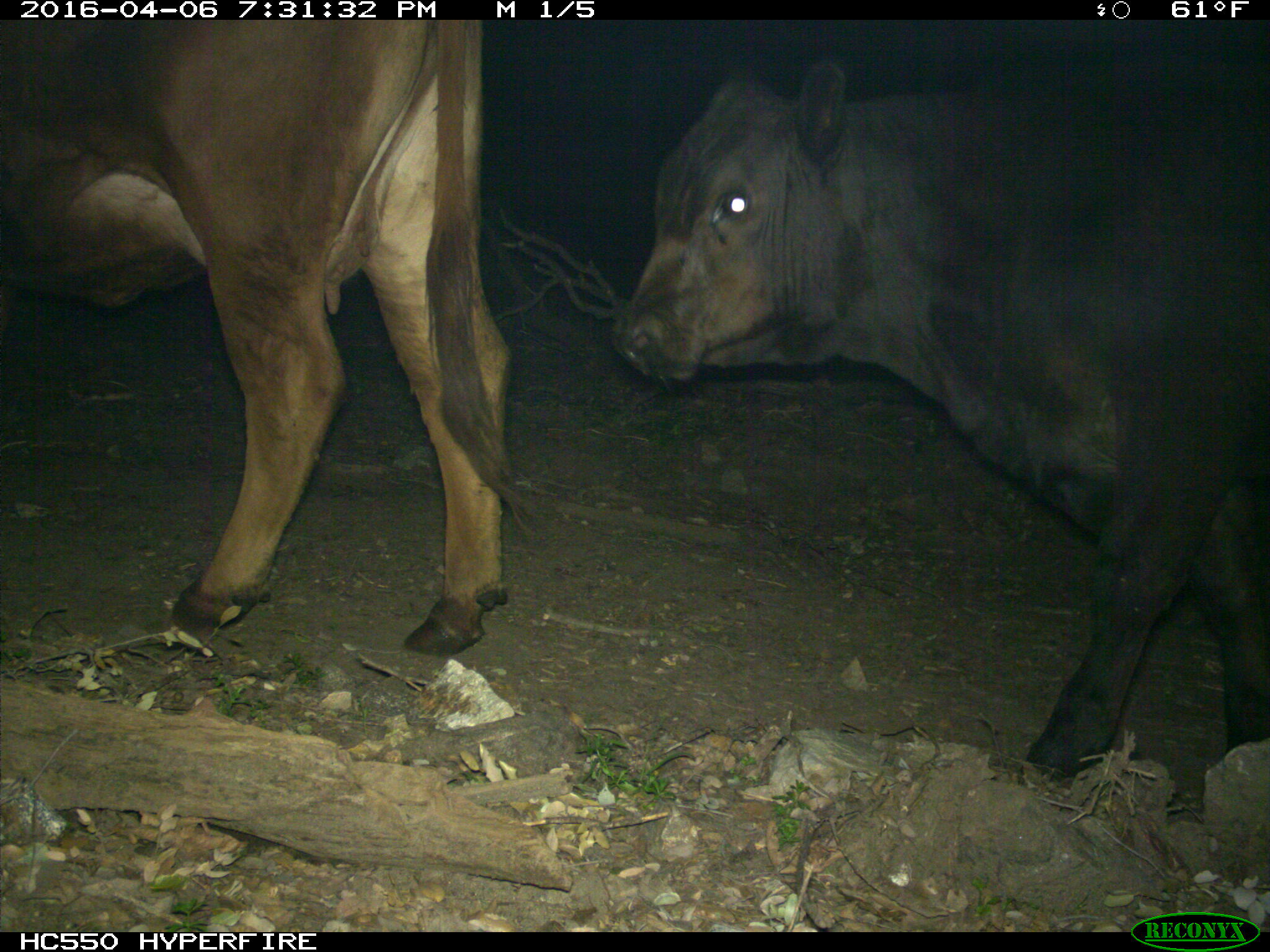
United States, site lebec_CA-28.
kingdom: Animalia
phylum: Chordata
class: Mammalia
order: Artiodactyla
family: Bovidae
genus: Bos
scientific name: Bos taurus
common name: domestic cow